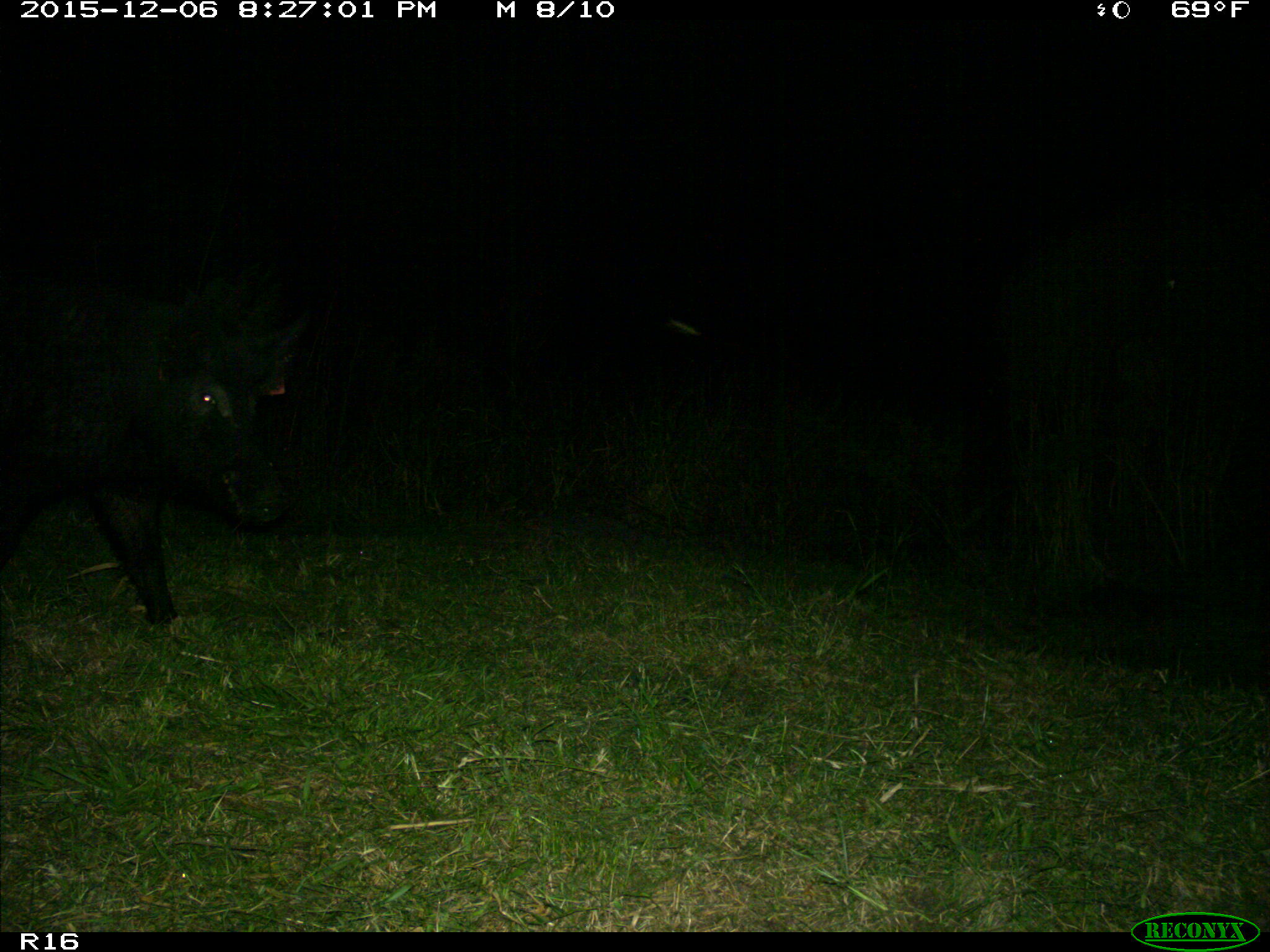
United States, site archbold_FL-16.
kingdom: Animalia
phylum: Chordata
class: Mammalia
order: Artiodactyla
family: Suidae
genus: Sus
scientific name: Sus scrofa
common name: wild boar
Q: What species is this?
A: Sus scrofa (wild boar).